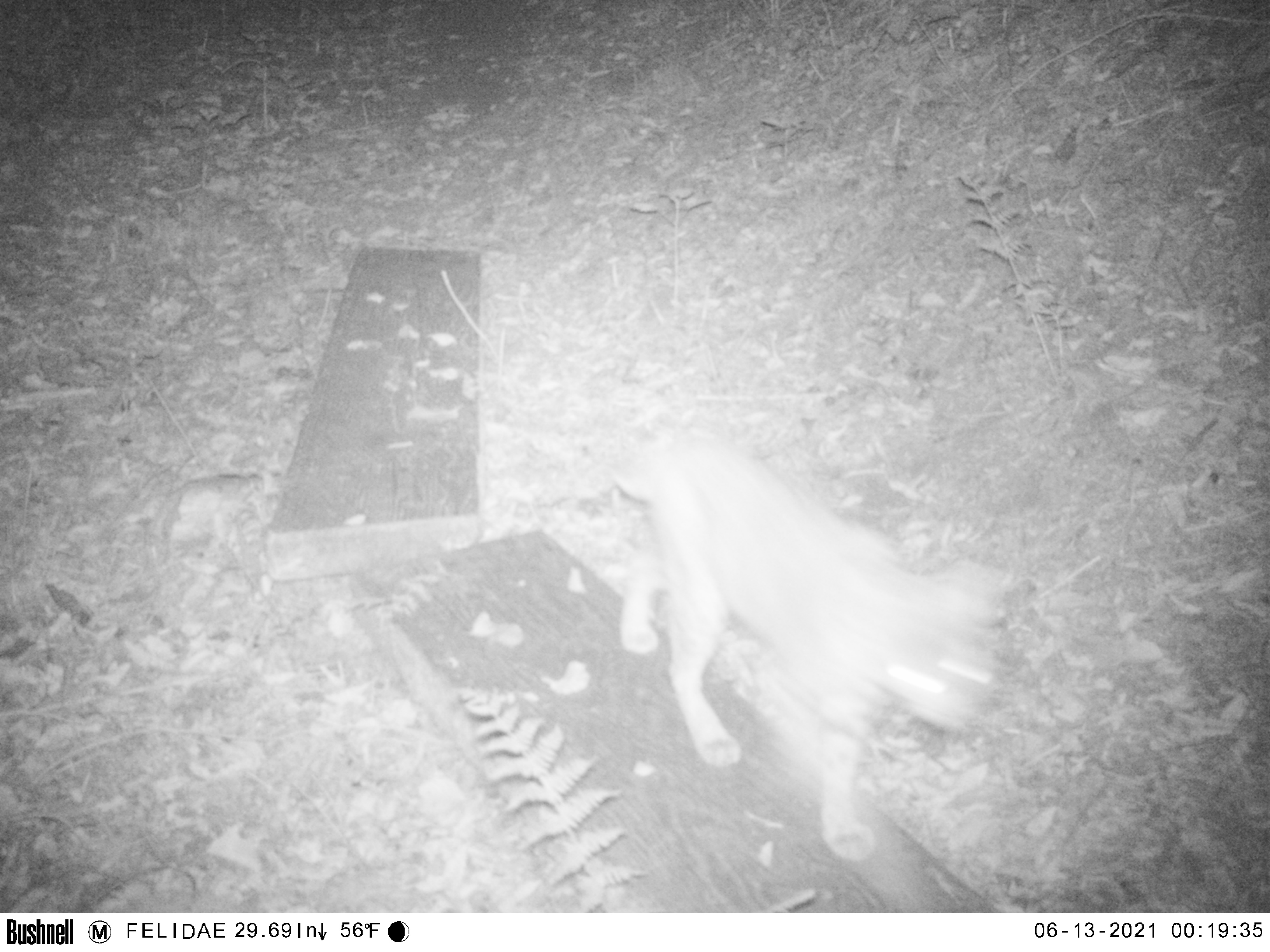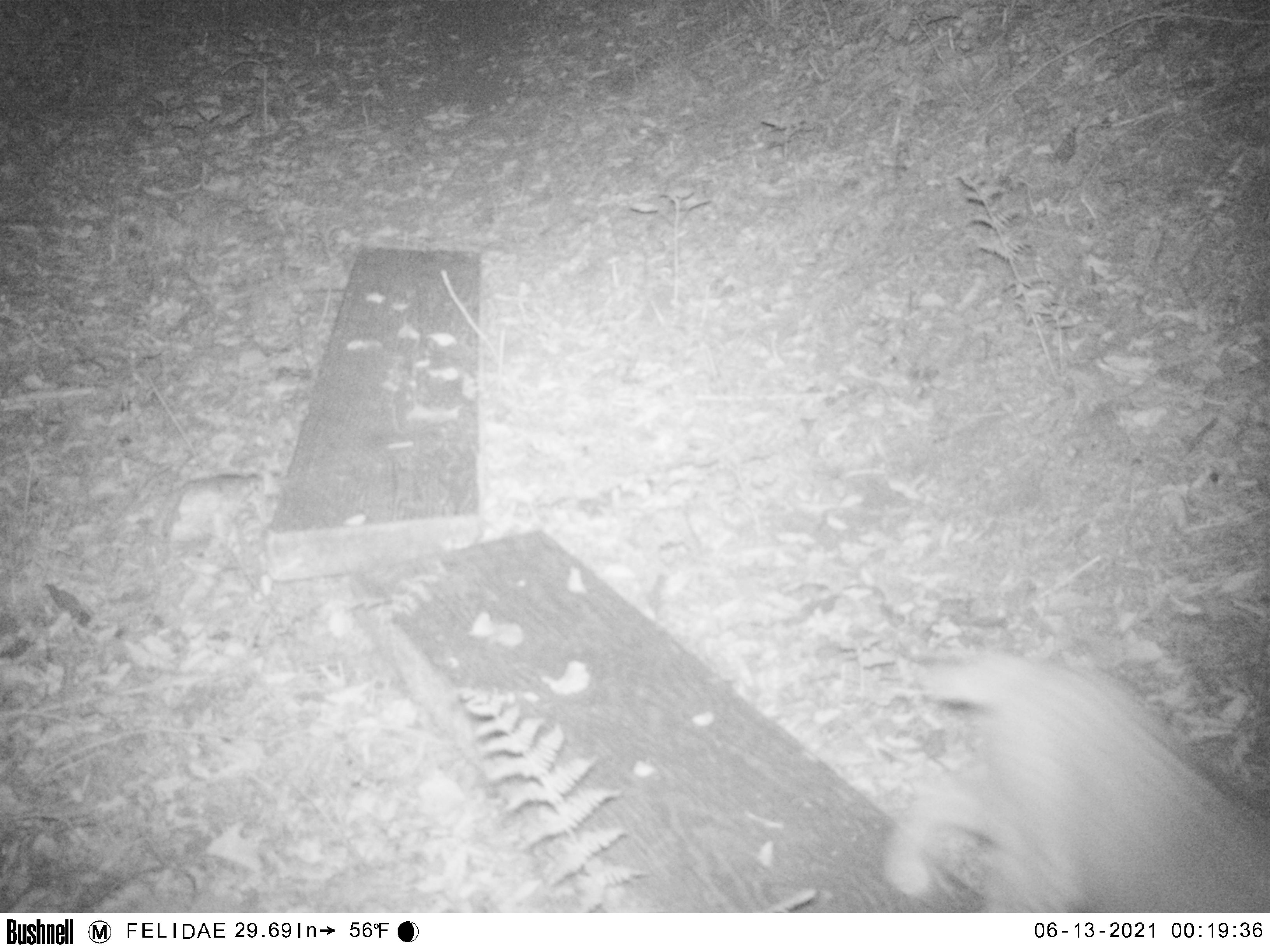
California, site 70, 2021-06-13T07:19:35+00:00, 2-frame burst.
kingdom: Animalia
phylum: Chordata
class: Mammalia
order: Carnivora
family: Felidae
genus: Lynx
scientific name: Lynx rufus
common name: bobcat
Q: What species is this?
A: Bobcat (Lynx rufus).